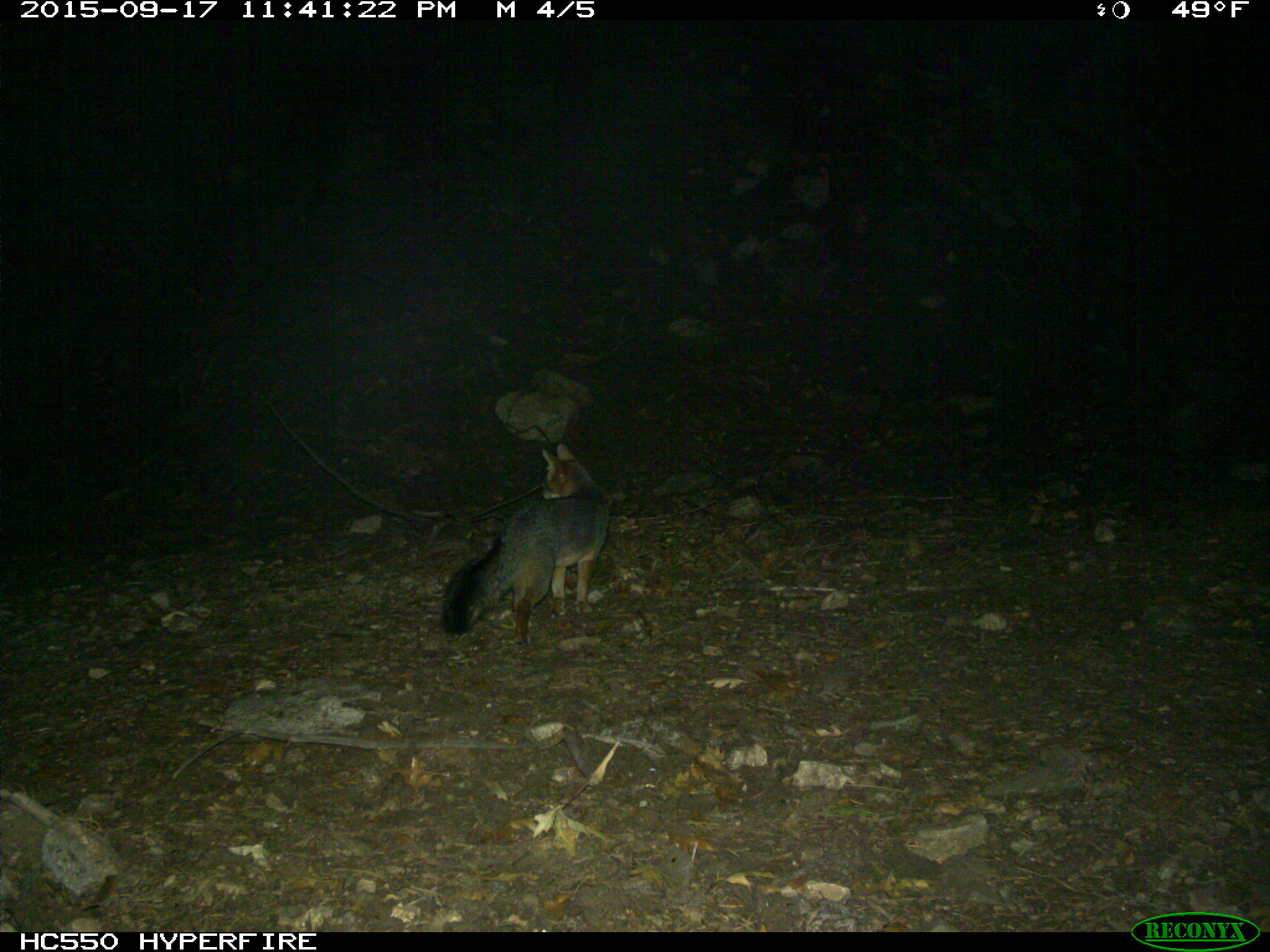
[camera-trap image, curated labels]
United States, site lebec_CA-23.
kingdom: Animalia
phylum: Chordata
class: Mammalia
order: Carnivora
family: Canidae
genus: Urocyon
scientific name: Urocyon cinereoargenteus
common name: gray fox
Urocyon cinereoargenteus (gray fox).